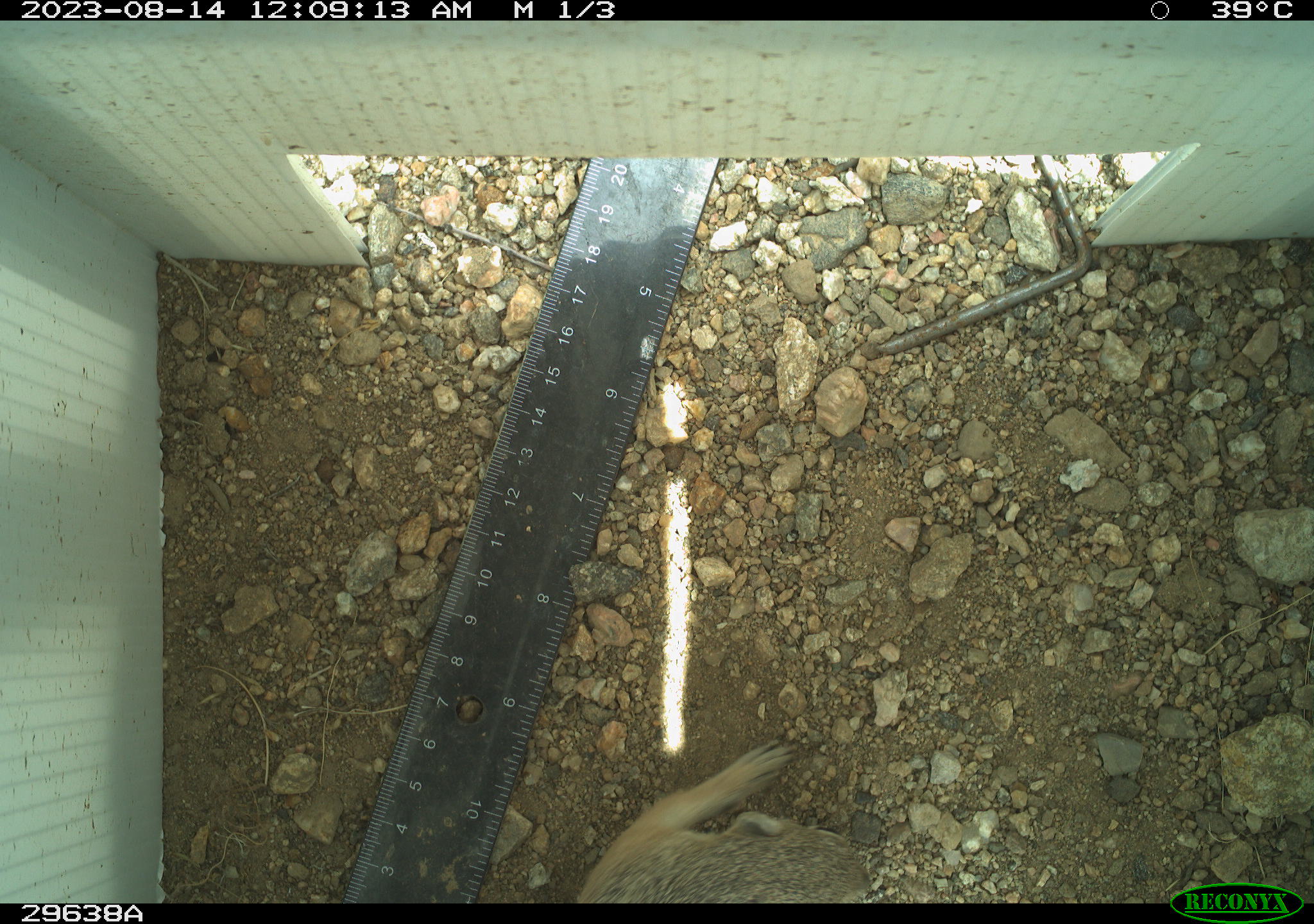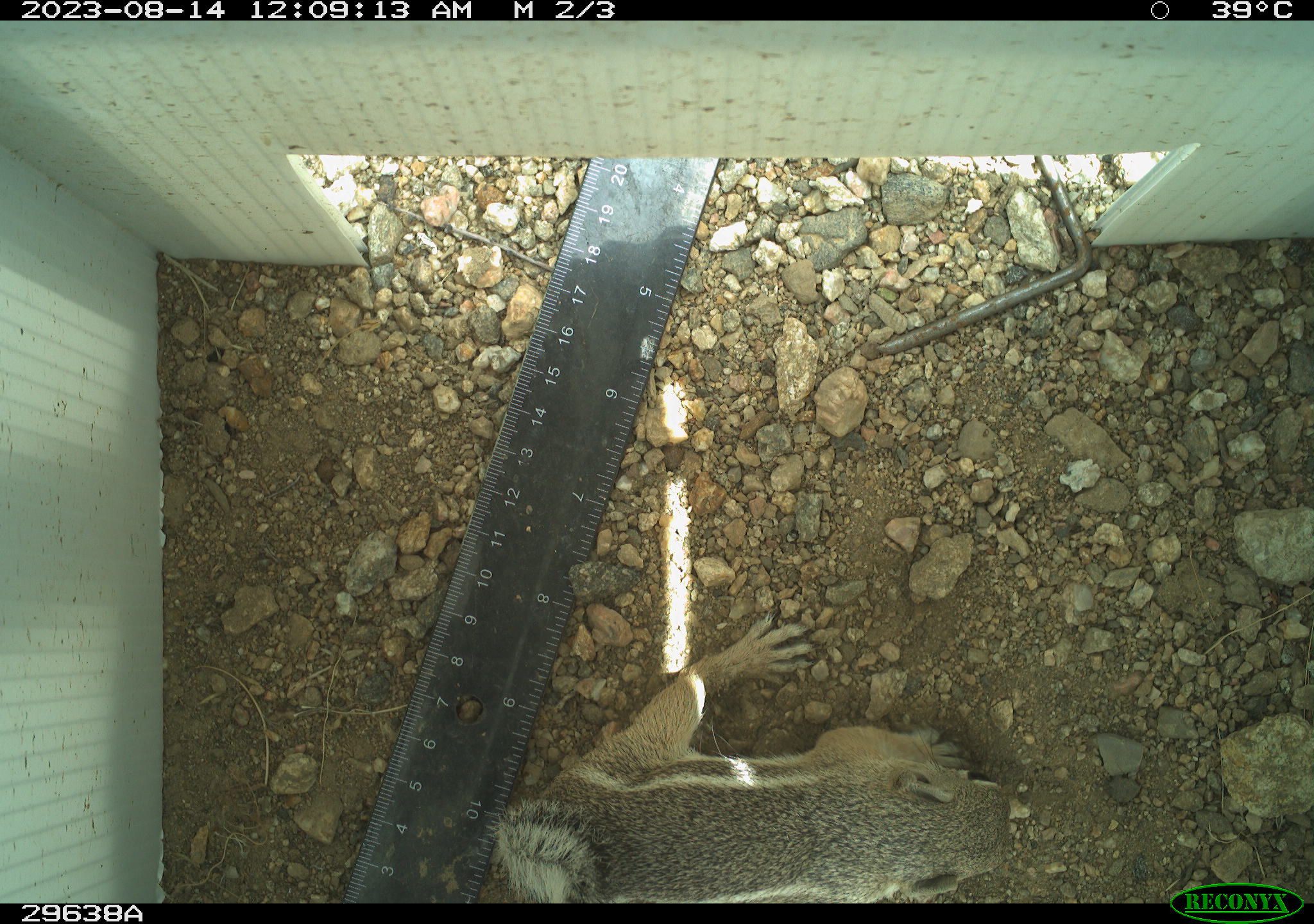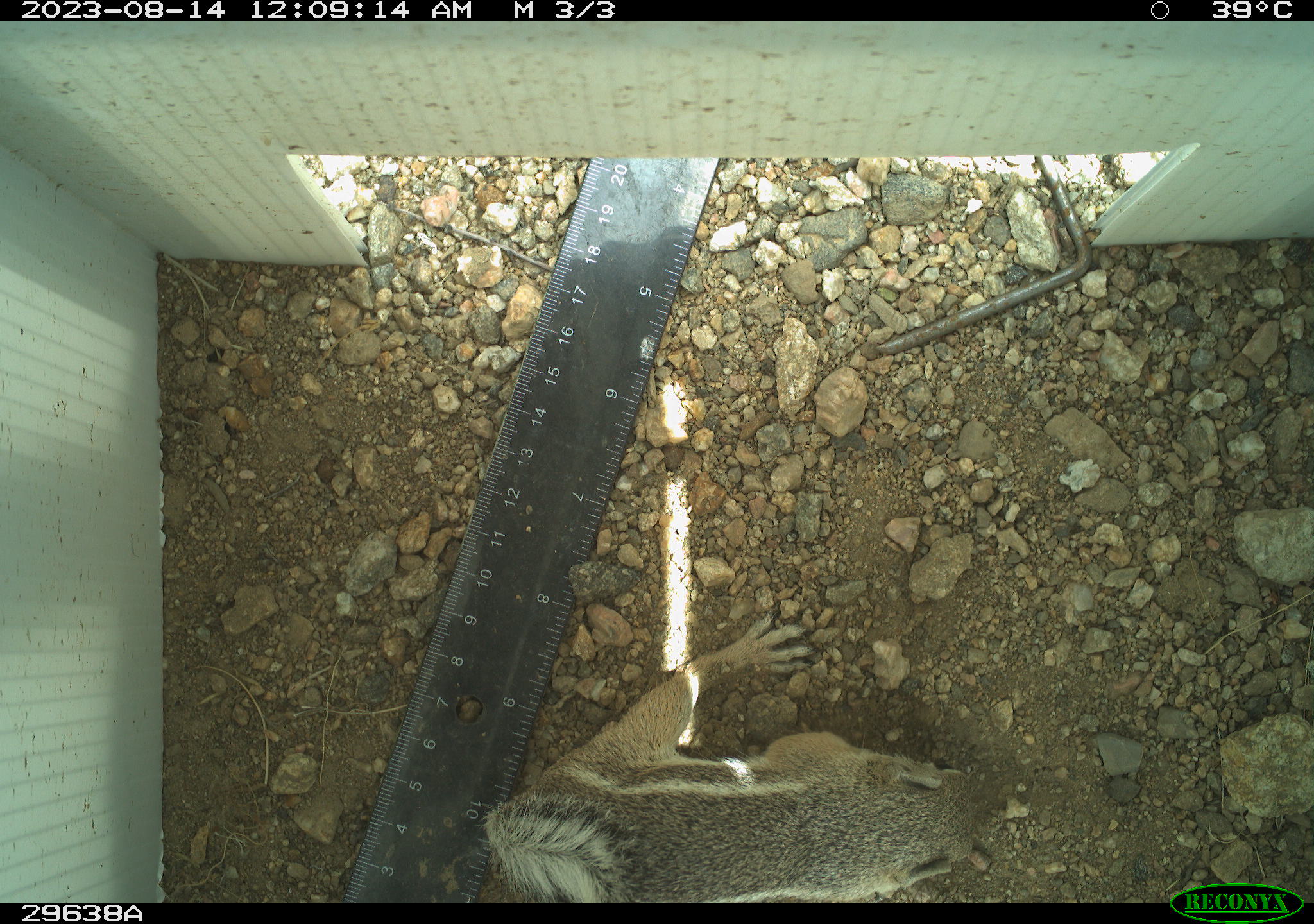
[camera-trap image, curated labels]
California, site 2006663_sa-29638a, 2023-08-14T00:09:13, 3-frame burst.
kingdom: Animalia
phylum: Chordata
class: Mammalia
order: Rodentia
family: Sciuridae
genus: Ammospermophilus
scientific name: Ammospermophilus leucurus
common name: white-tailed antelope squirrel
White-tailed antelope squirrel (Ammospermophilus leucurus).